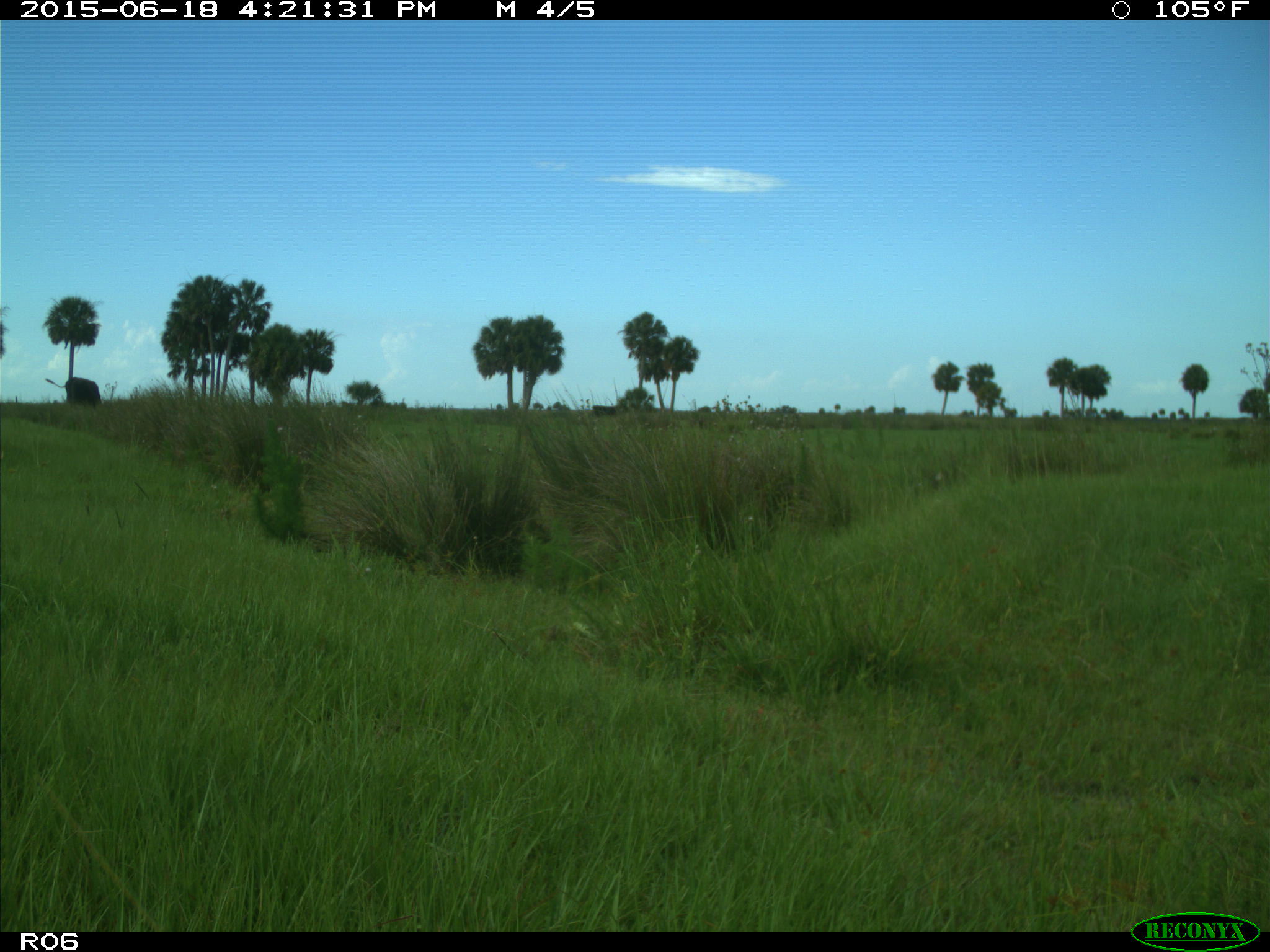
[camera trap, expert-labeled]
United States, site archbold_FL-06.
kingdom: Animalia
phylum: Chordata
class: Mammalia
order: Artiodactyla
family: Bovidae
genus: Bos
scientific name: Bos taurus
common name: domestic cow